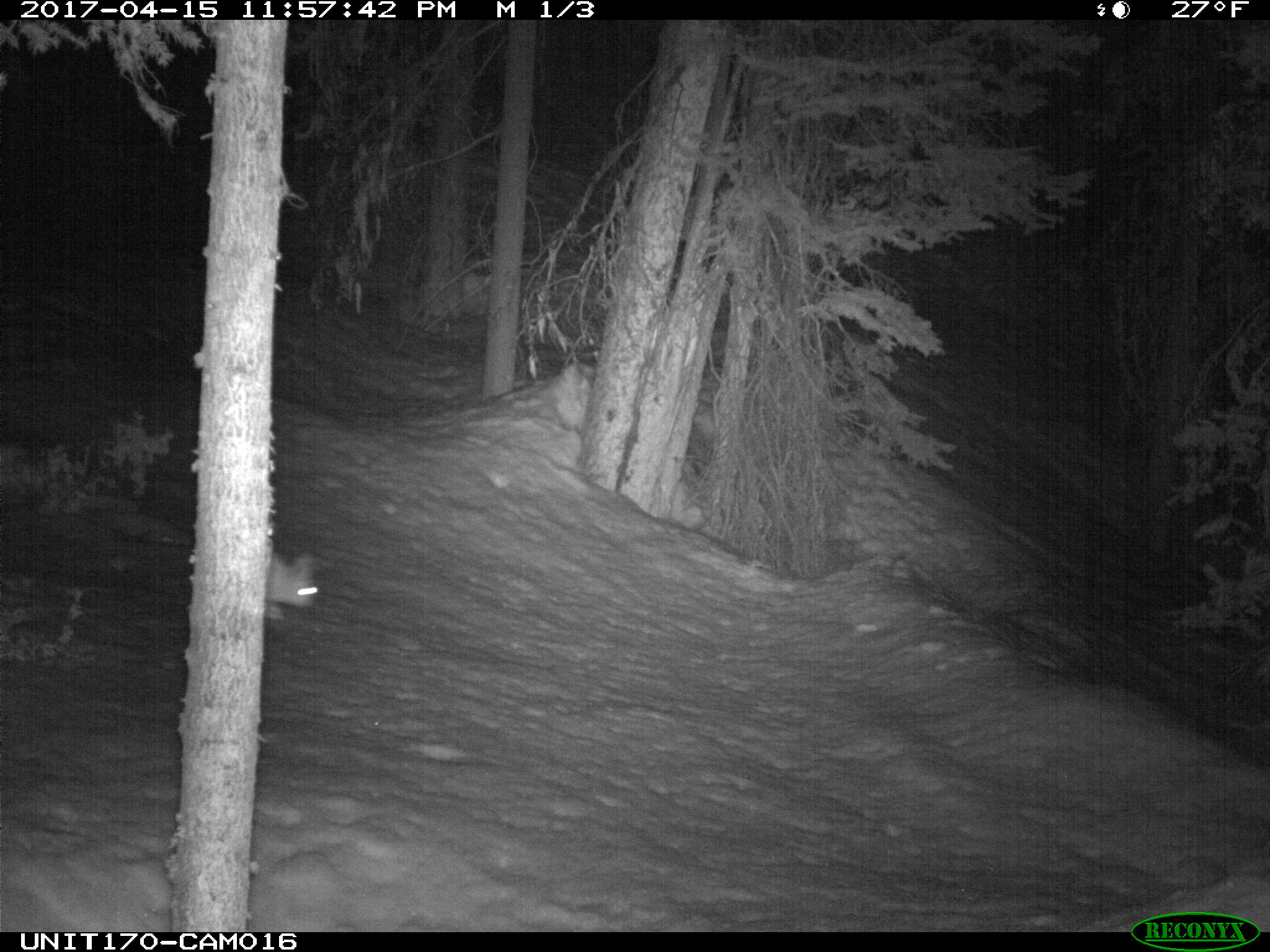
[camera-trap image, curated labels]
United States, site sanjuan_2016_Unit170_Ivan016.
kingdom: Animalia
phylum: Chordata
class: Mammalia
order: Lagomorpha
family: Leporidae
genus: Lepus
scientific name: Lepus americanus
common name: snowshoe hare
Lepus americanus (snowshoe hare).